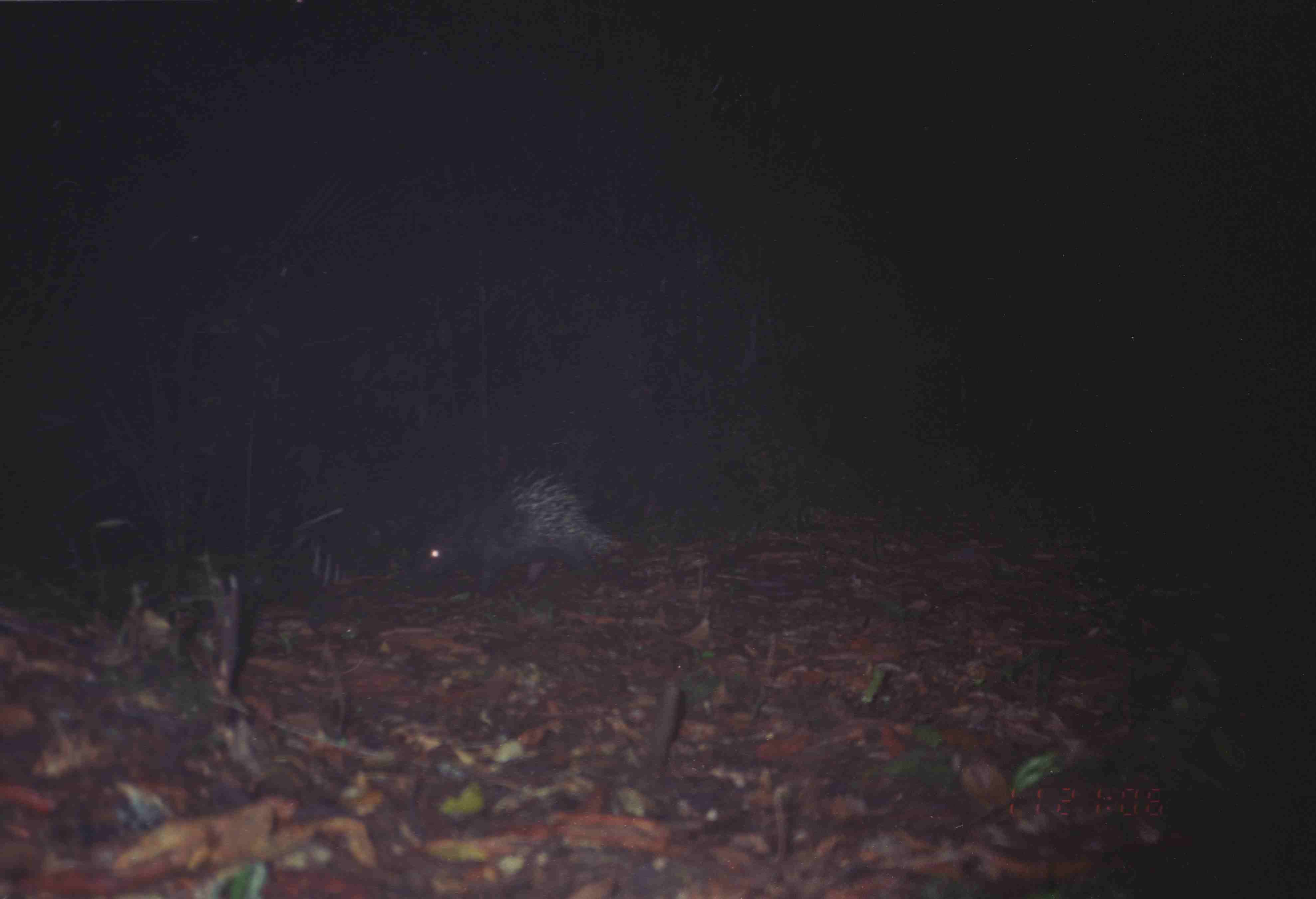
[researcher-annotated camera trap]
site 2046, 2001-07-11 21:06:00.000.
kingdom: Animalia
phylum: Chordata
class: Mammalia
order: Rodentia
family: Hystricidae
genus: Hystrix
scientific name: Hystrix brachyura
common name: east asian porcupine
Hystrix brachyura (east asian porcupine), count 1.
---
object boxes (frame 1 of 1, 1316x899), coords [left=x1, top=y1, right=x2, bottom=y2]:
hystrix brachyura: [left=413, top=466, right=628, bottom=591]